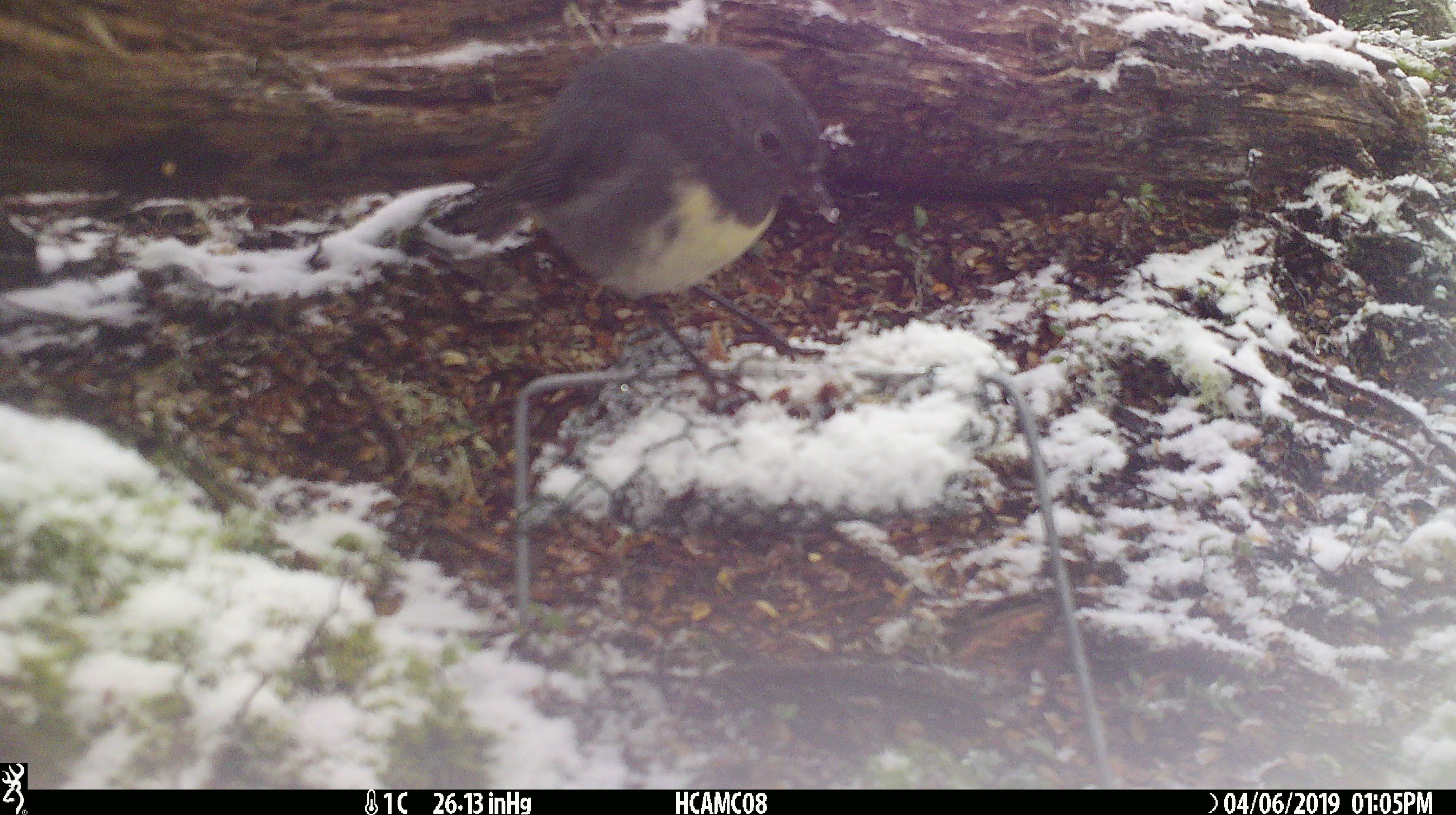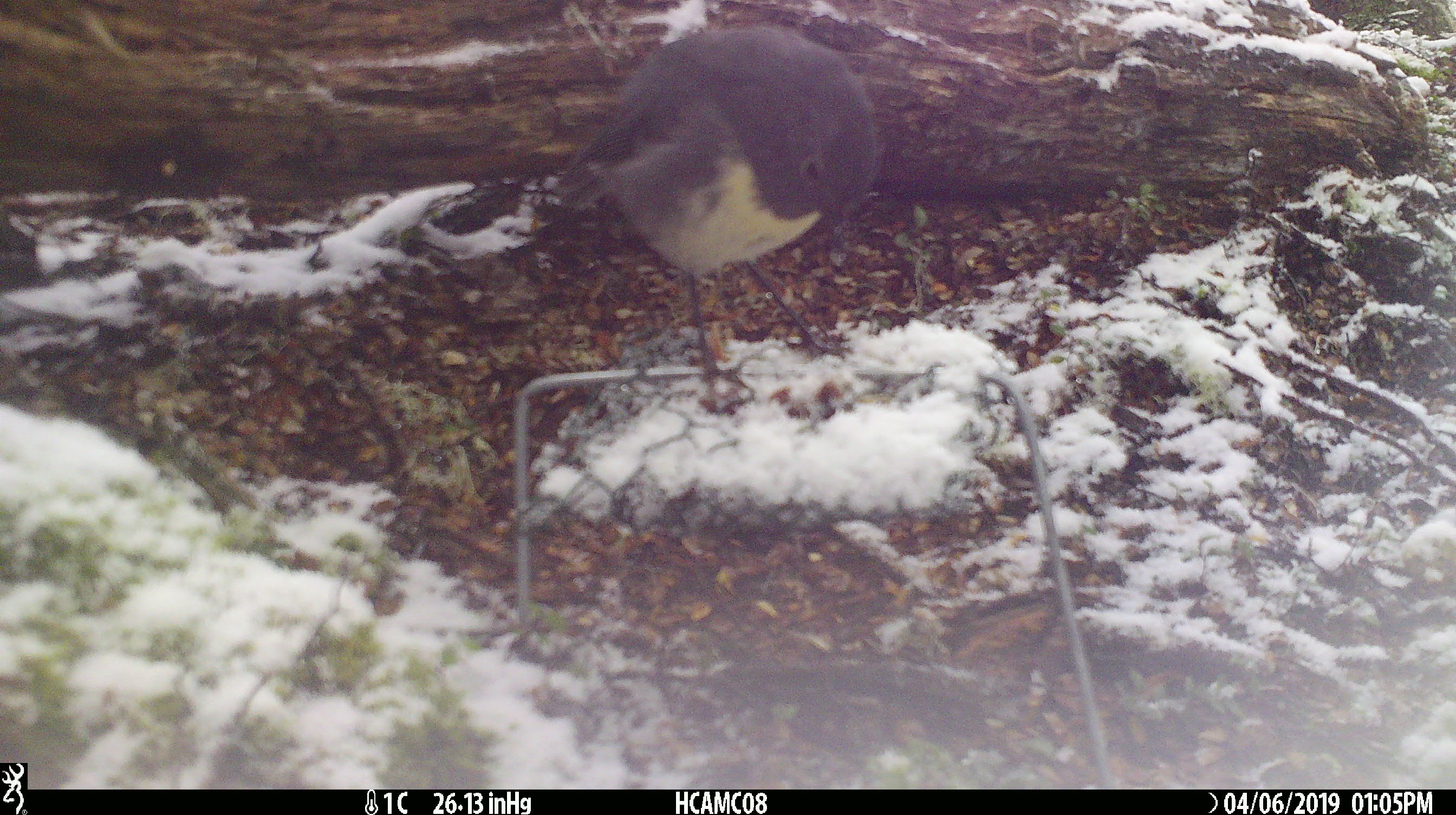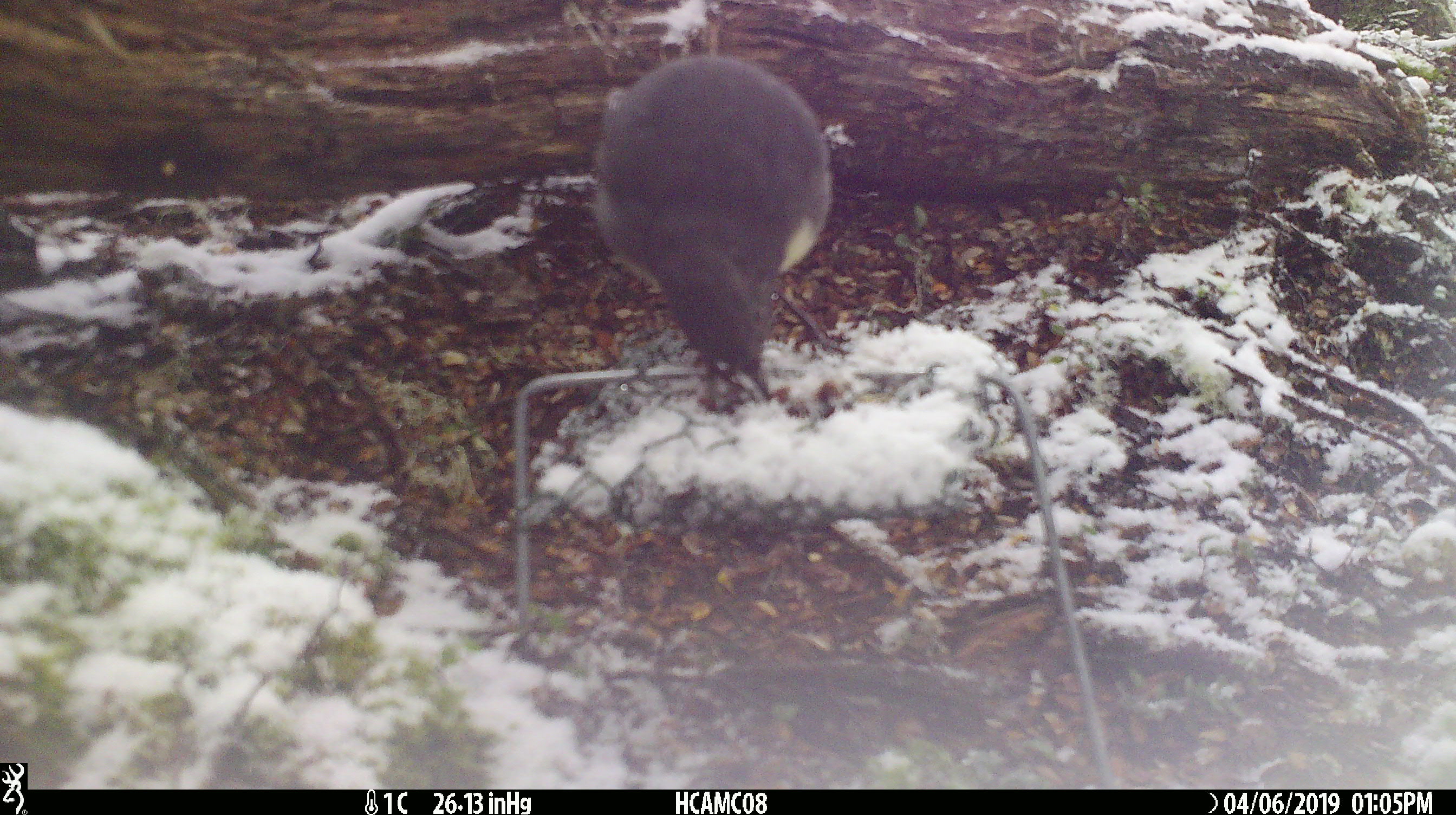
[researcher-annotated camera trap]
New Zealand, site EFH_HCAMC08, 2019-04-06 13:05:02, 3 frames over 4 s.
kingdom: Animalia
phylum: Chordata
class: Aves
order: Passeriformes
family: Petroicidae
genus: Petroica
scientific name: Petroica australis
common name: new zealand robin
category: robin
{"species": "robin (new zealand robin) (Petroica australis)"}